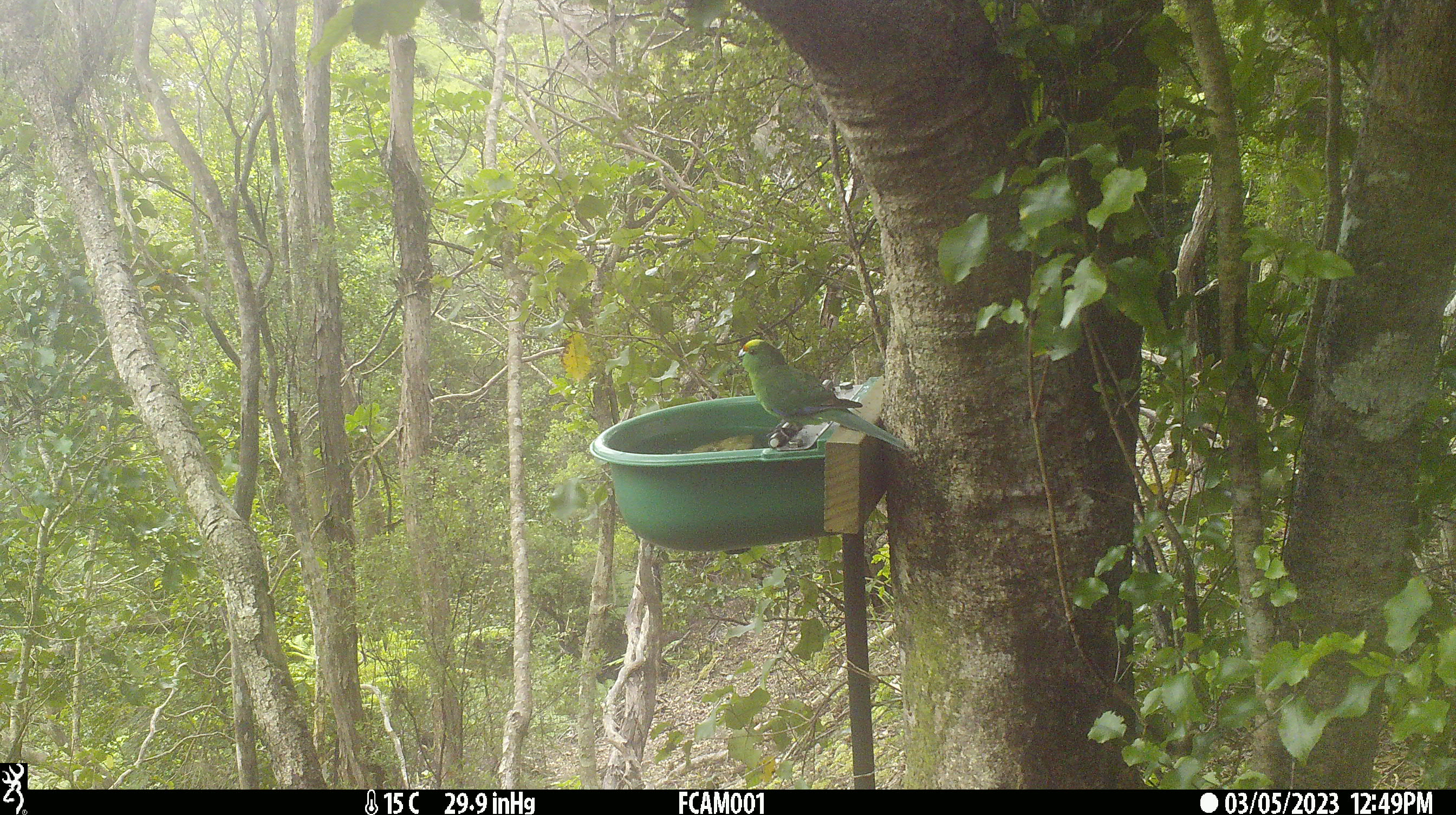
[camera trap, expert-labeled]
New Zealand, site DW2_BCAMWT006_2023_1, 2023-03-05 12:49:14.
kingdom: Animalia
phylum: Chordata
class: Aves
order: Psittaciformes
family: Psittaculidae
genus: Cyanoramphus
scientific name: Cyanoramphus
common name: parakeet